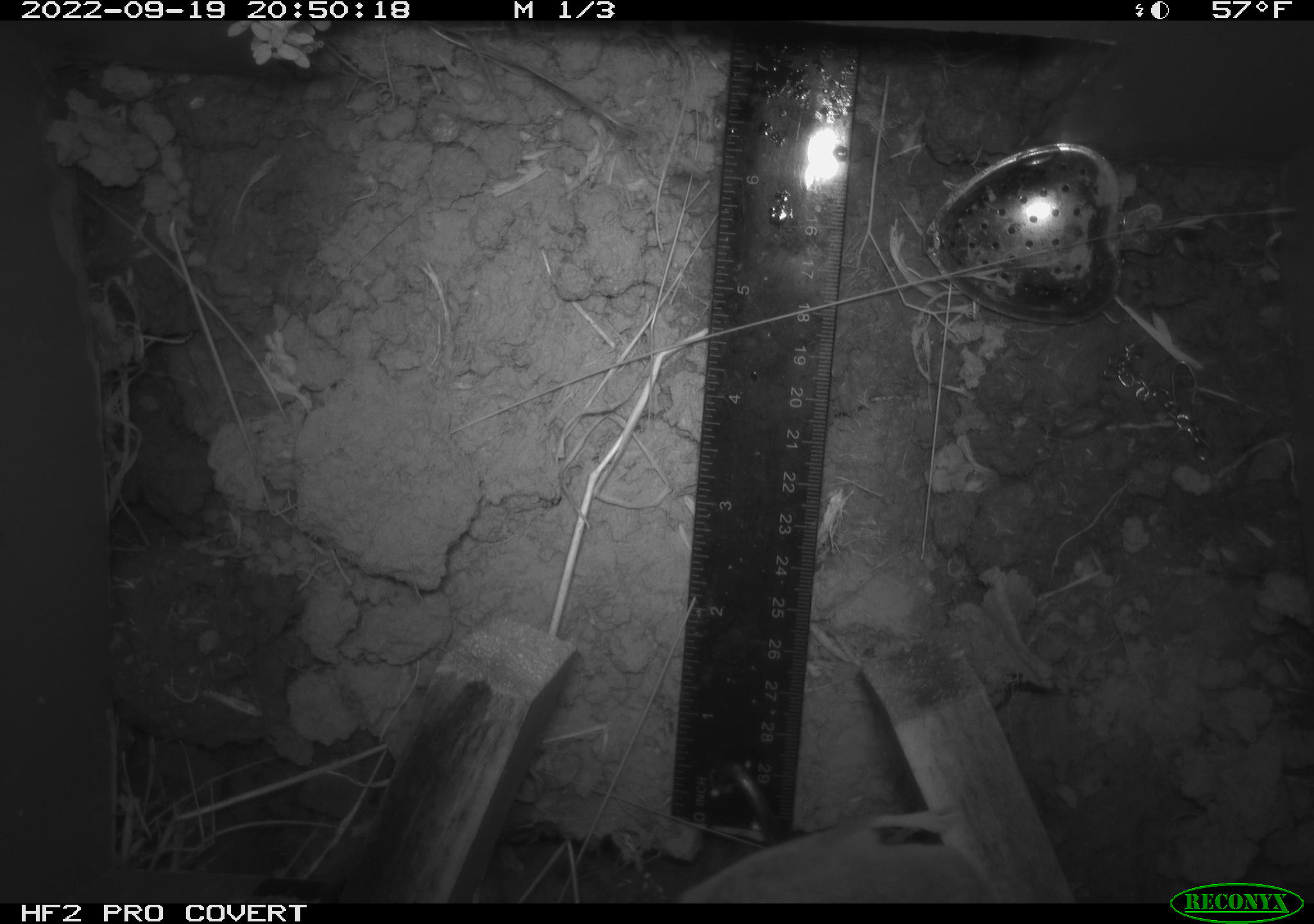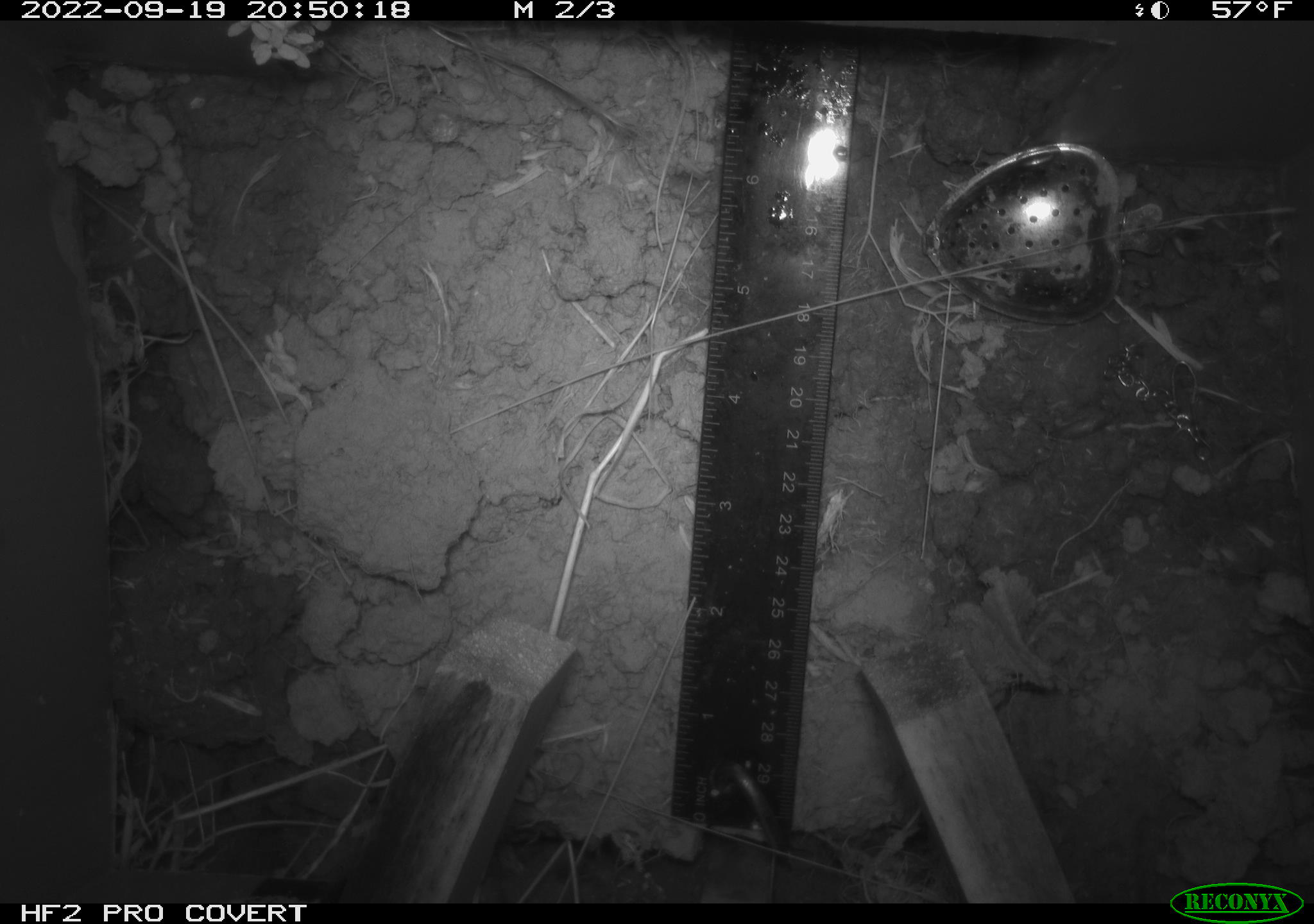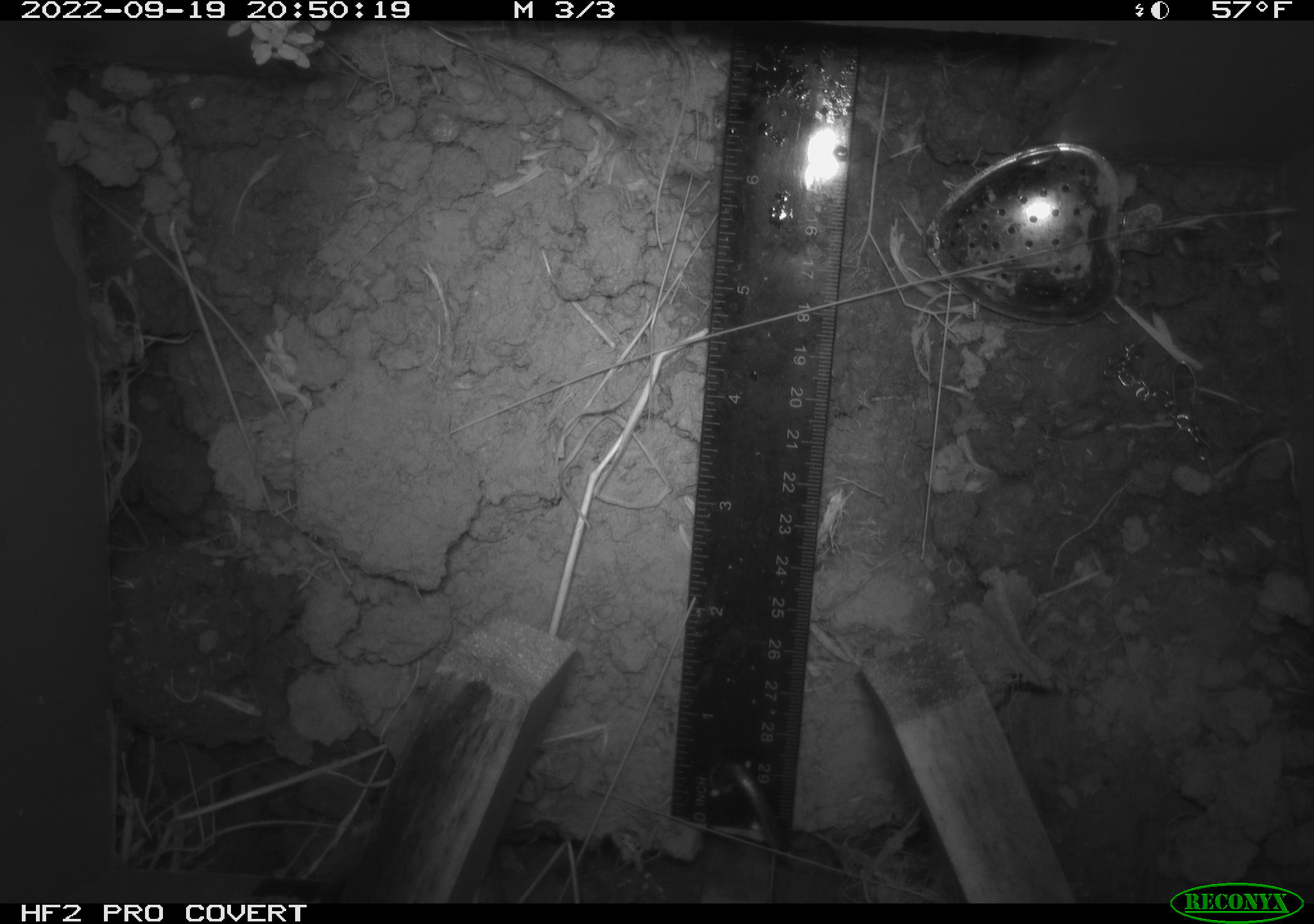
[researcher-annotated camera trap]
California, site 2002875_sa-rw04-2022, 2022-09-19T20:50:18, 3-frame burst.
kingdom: Animalia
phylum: Chordata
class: Mammalia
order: Rodentia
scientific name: Rodentia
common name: mouse species